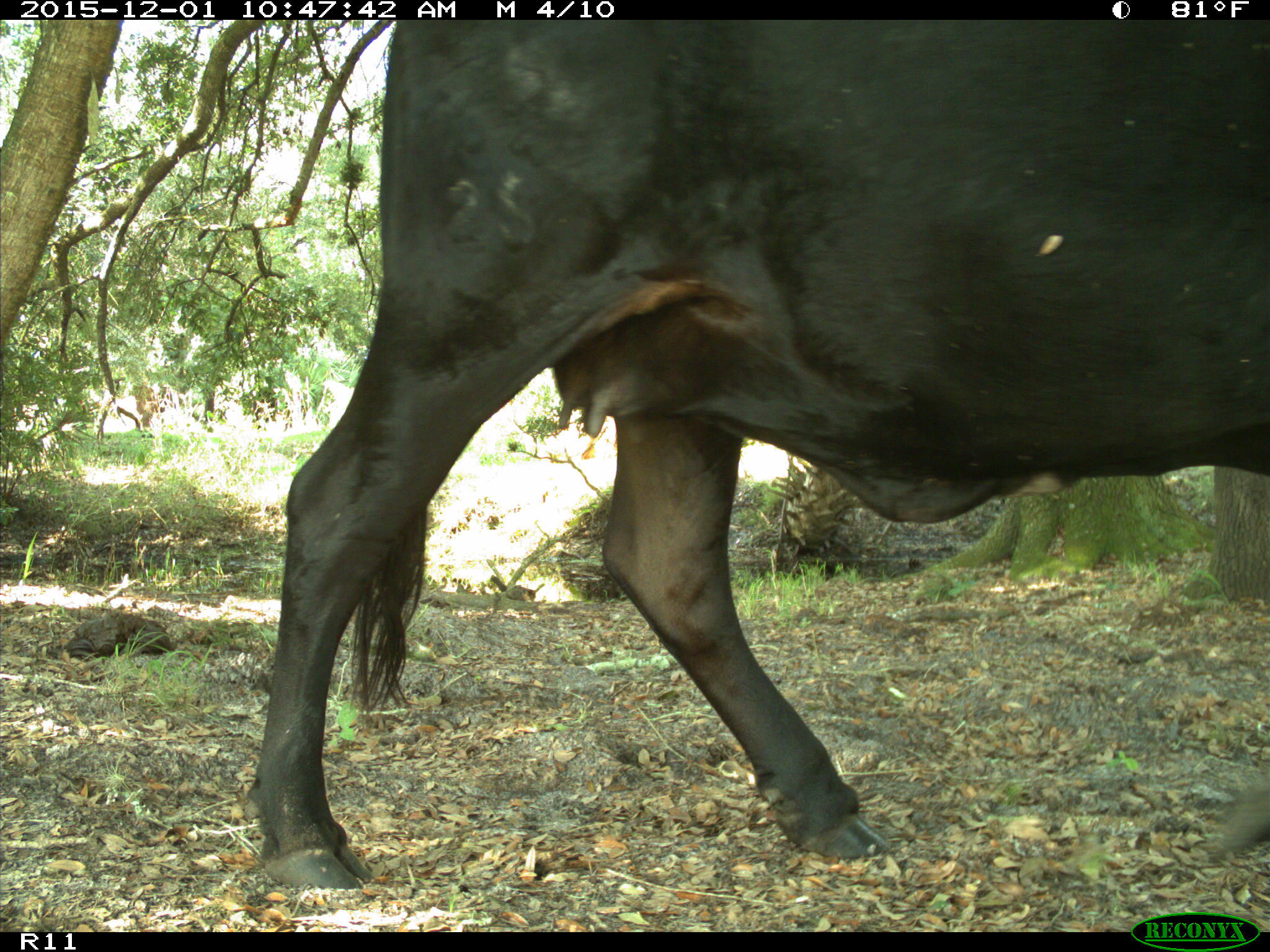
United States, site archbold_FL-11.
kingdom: Animalia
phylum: Chordata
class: Mammalia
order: Artiodactyla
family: Bovidae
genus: Bos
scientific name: Bos taurus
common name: domestic cow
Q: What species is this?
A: Bos taurus (domestic cow).